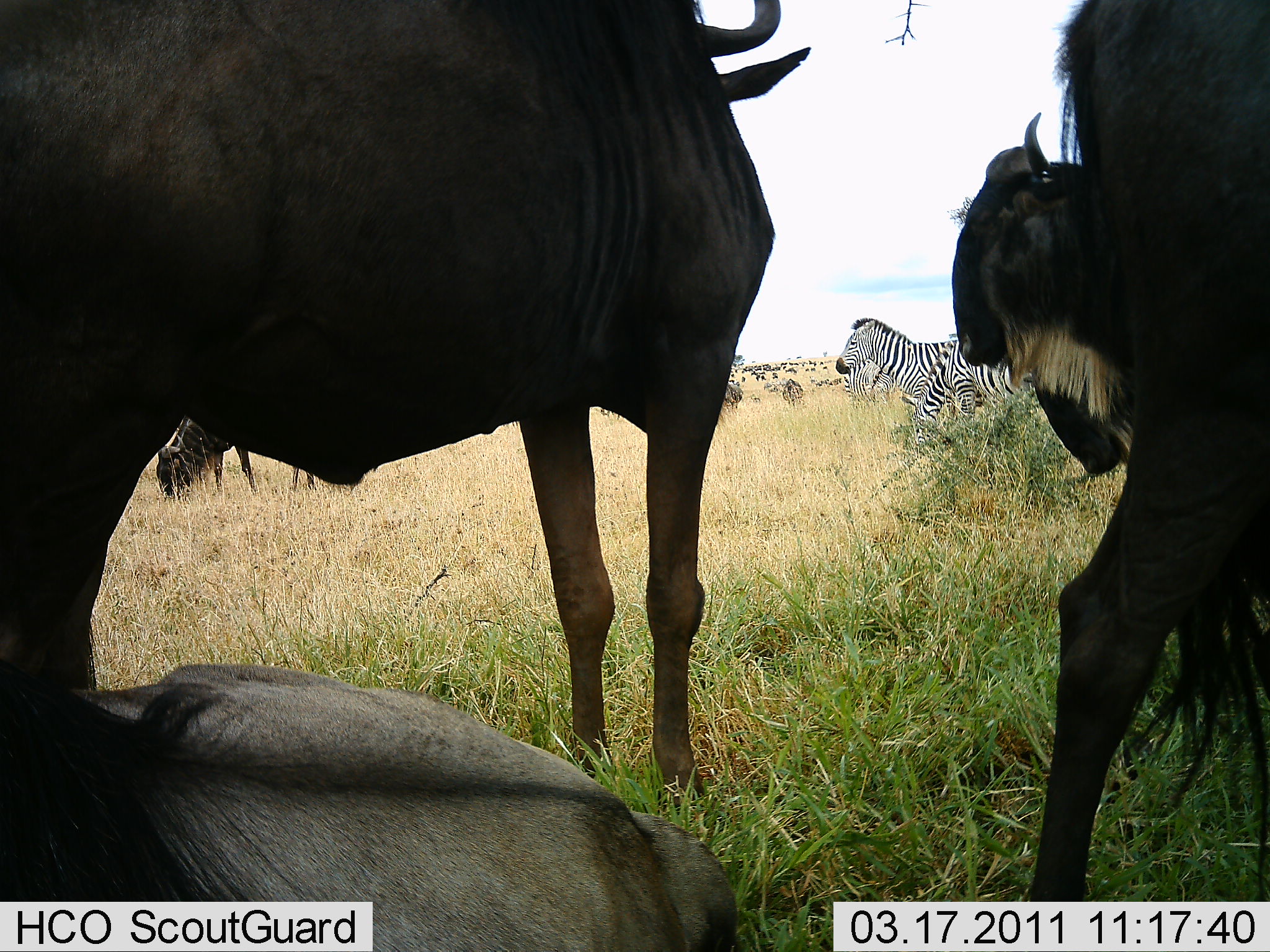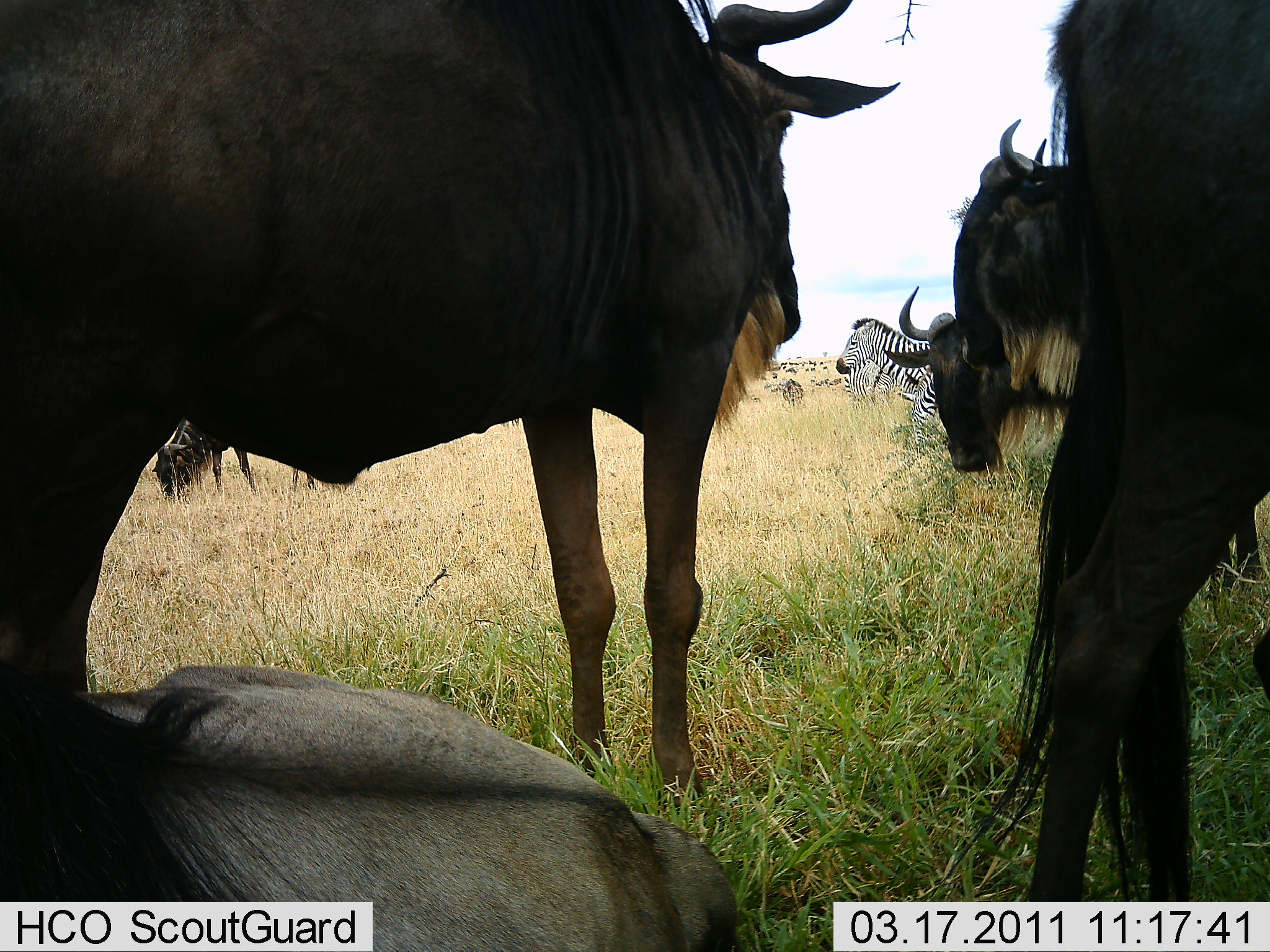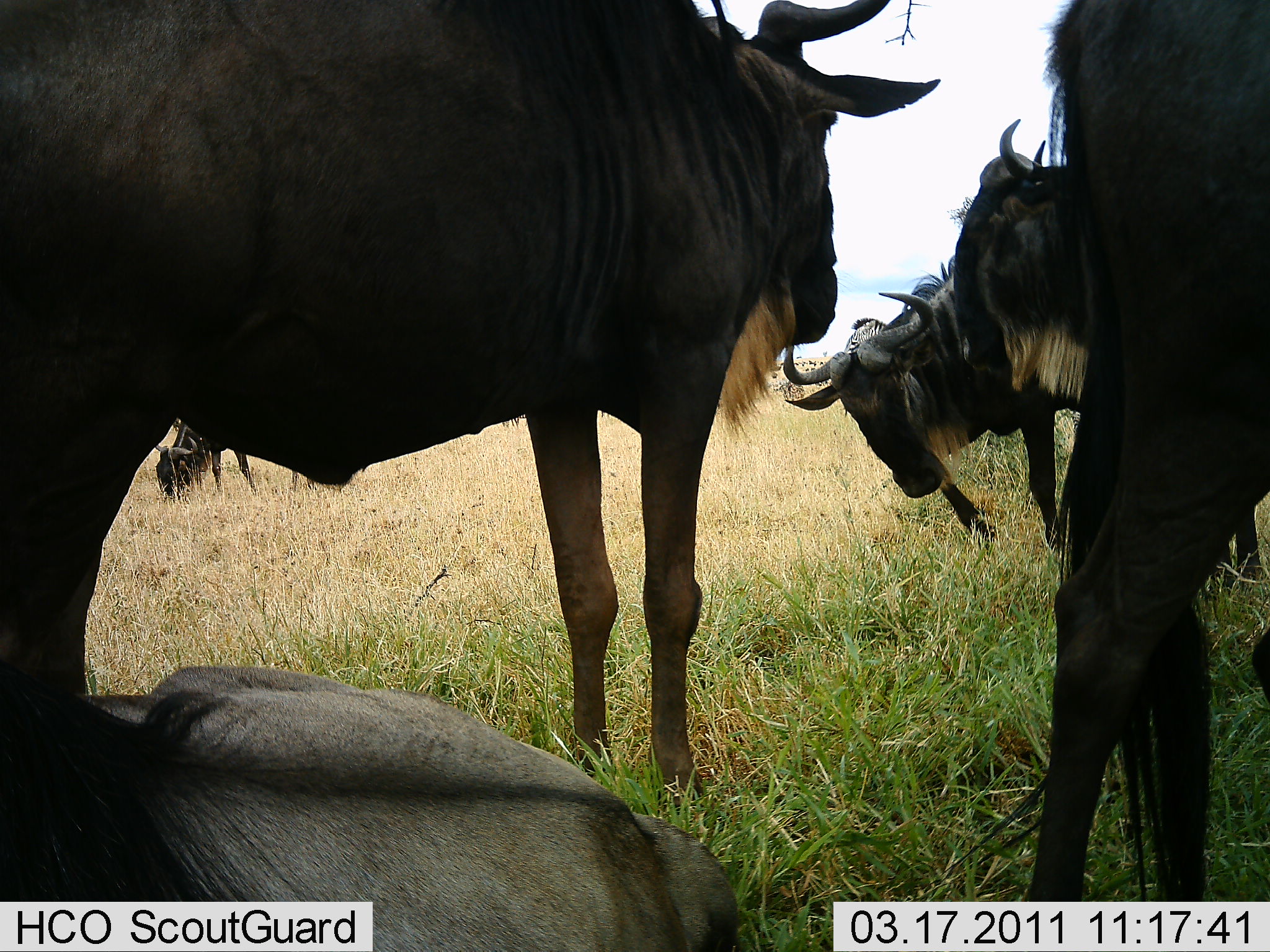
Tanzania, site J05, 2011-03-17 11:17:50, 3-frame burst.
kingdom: Animalia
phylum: Chordata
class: Mammalia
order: Artiodactyla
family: Bovidae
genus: Connochaetes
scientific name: Connochaetes taurinus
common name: blue wildebeest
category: wildebeest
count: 6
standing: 76%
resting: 71%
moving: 29%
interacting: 12%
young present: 0%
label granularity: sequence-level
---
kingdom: Animalia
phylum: Chordata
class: Mammalia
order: Perissodactyla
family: Equidae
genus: Equus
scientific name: Equus quagga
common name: plains zebra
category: zebra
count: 2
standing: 92%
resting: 8%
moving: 0%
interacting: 0%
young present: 0%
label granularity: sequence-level